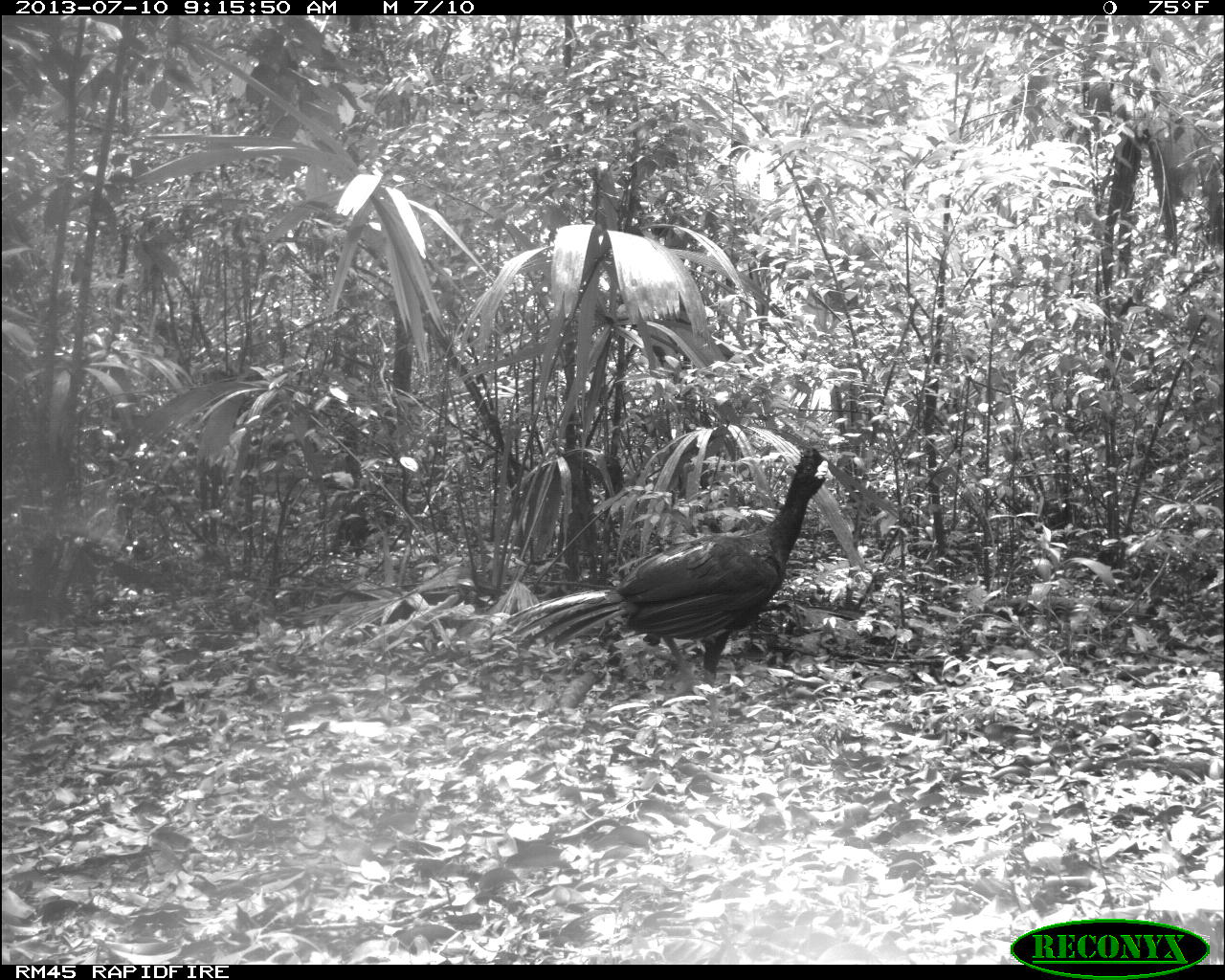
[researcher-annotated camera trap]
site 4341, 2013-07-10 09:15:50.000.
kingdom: Animalia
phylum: Chordata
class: Aves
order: Galliformes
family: Cracidae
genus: Crax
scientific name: Crax rubra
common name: great curassow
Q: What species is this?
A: Crax rubra (great curassow).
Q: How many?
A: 2.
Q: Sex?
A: Male.